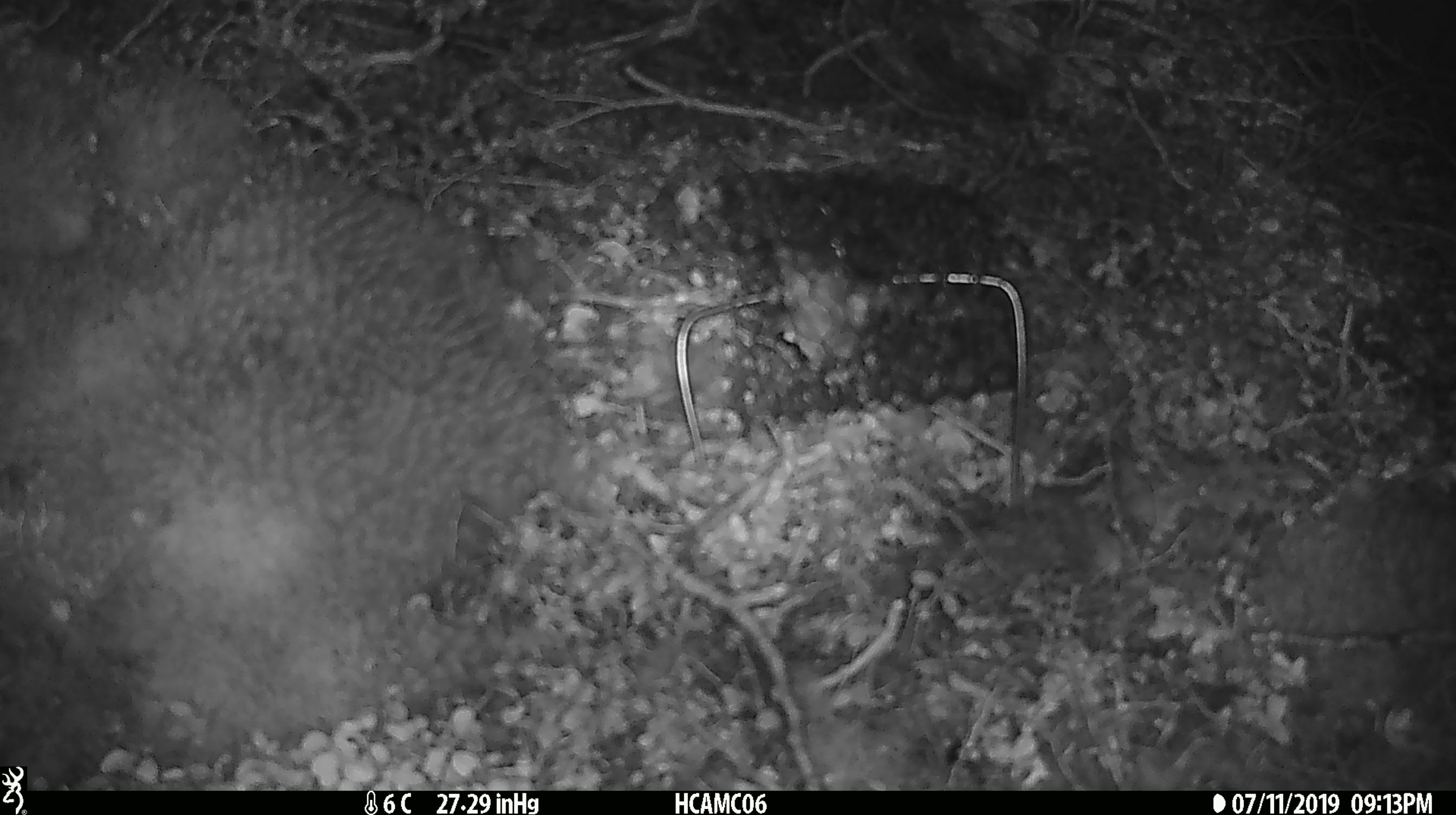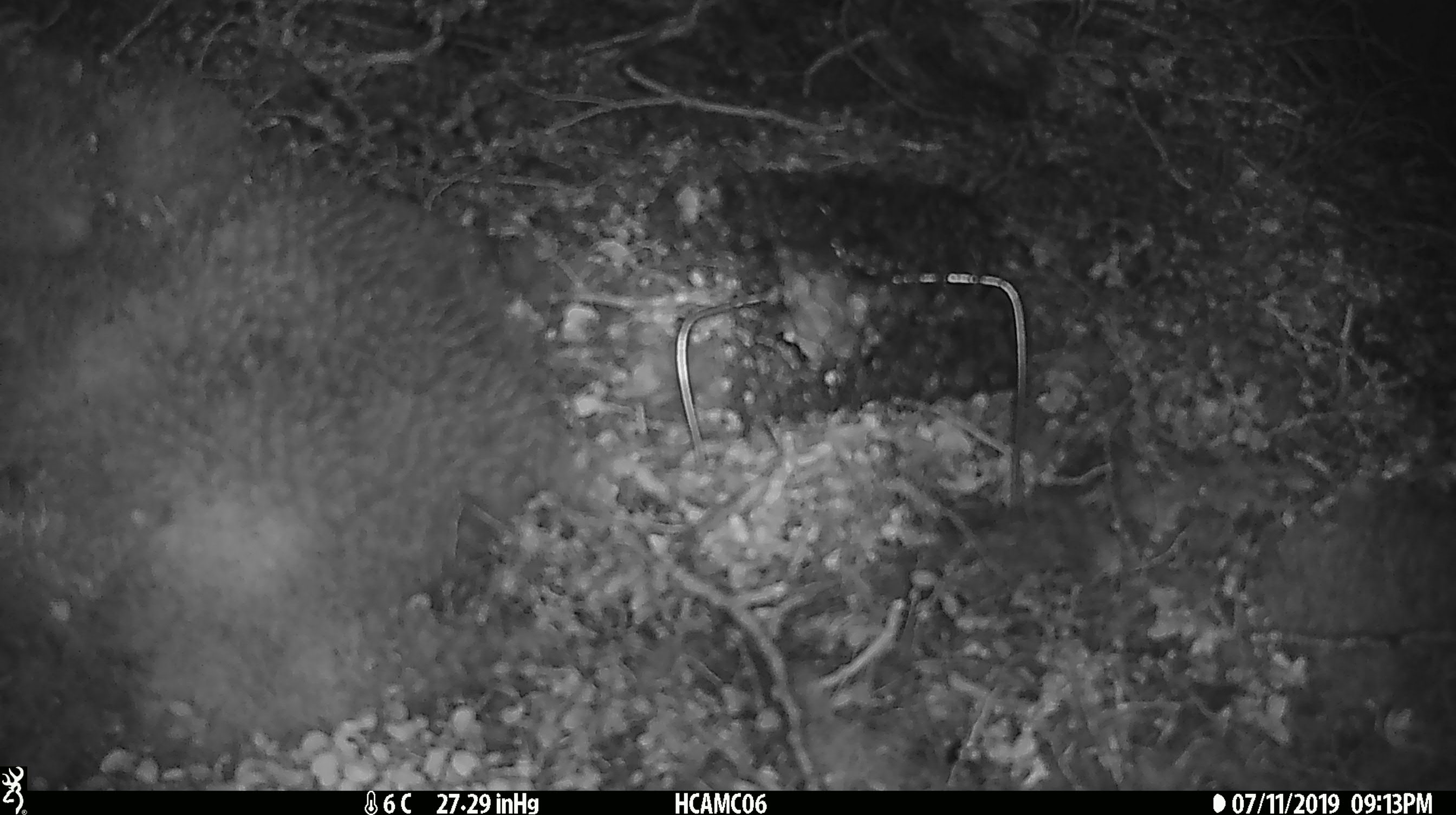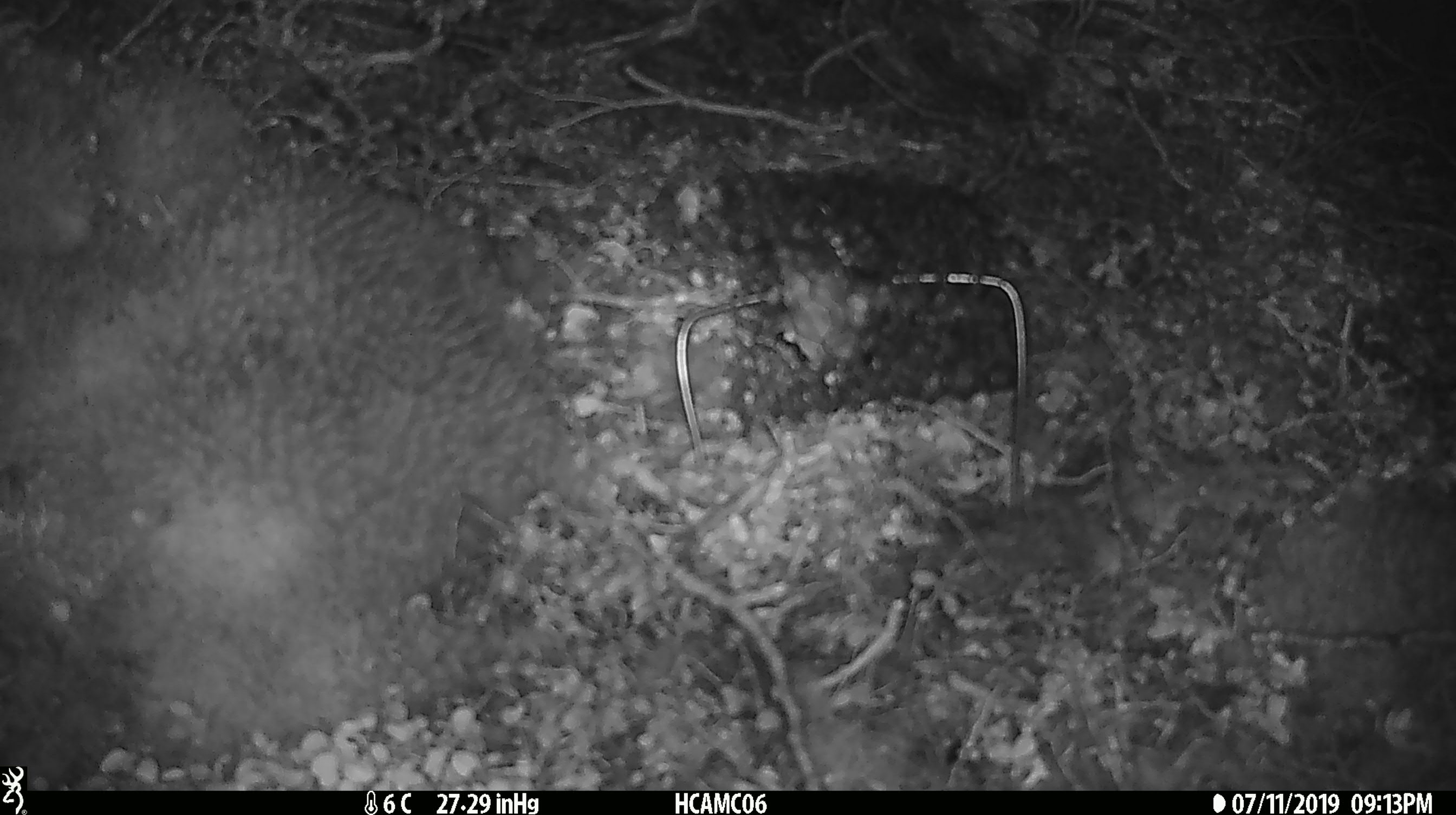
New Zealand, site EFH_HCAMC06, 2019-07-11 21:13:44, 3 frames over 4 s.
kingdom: Animalia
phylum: Chordata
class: Mammalia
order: Rodentia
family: Muridae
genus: Mus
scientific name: Mus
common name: mouse